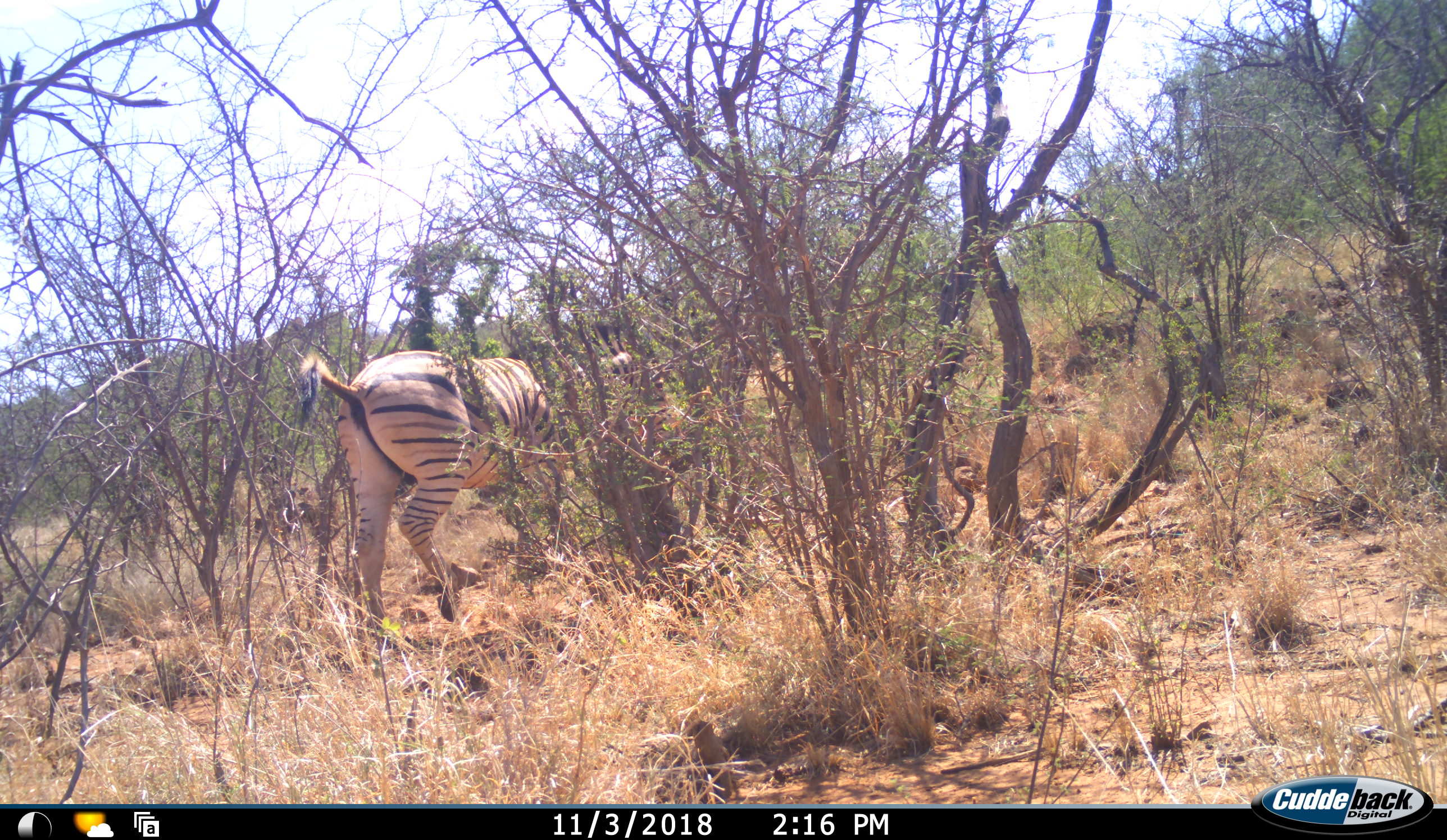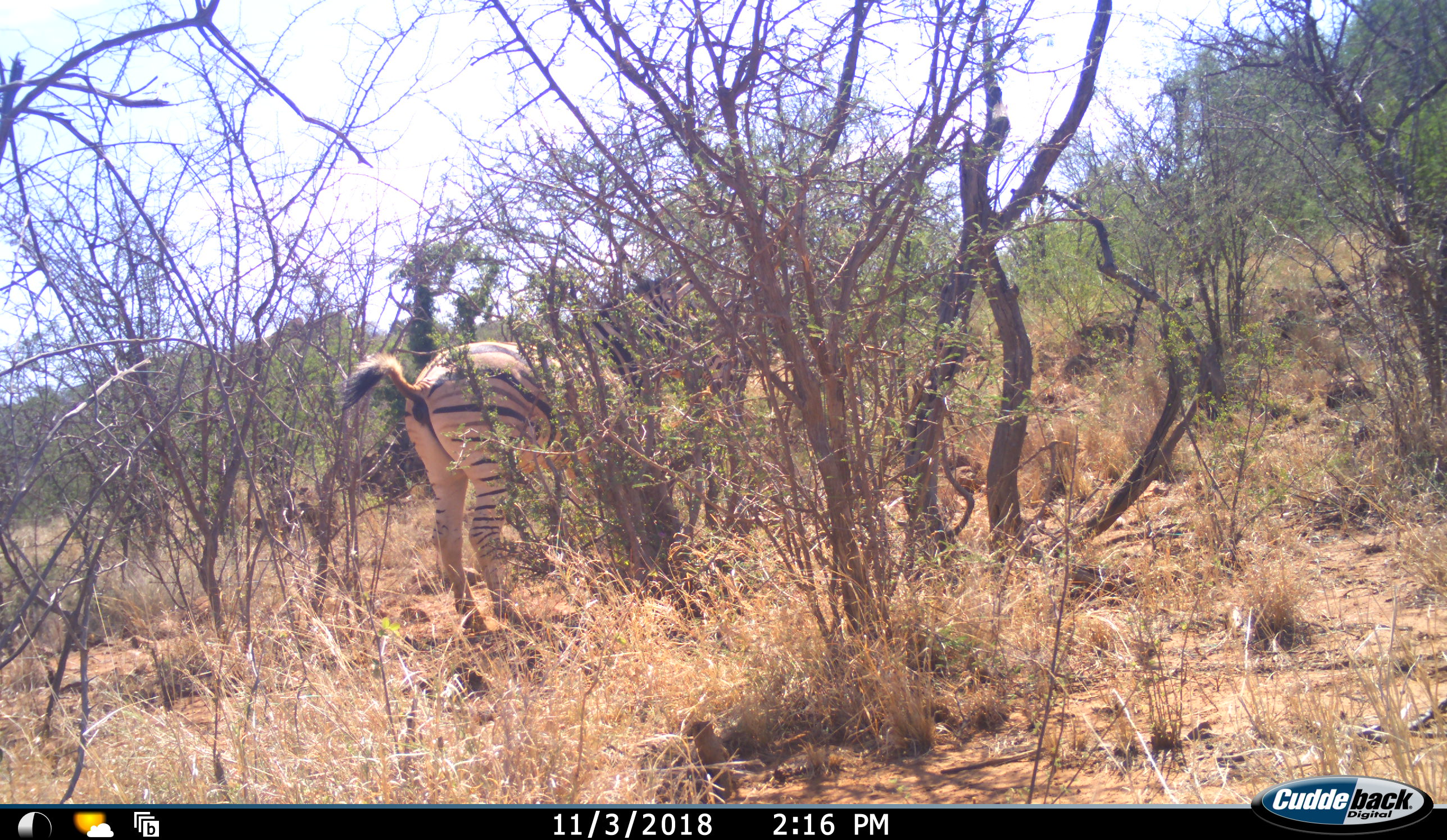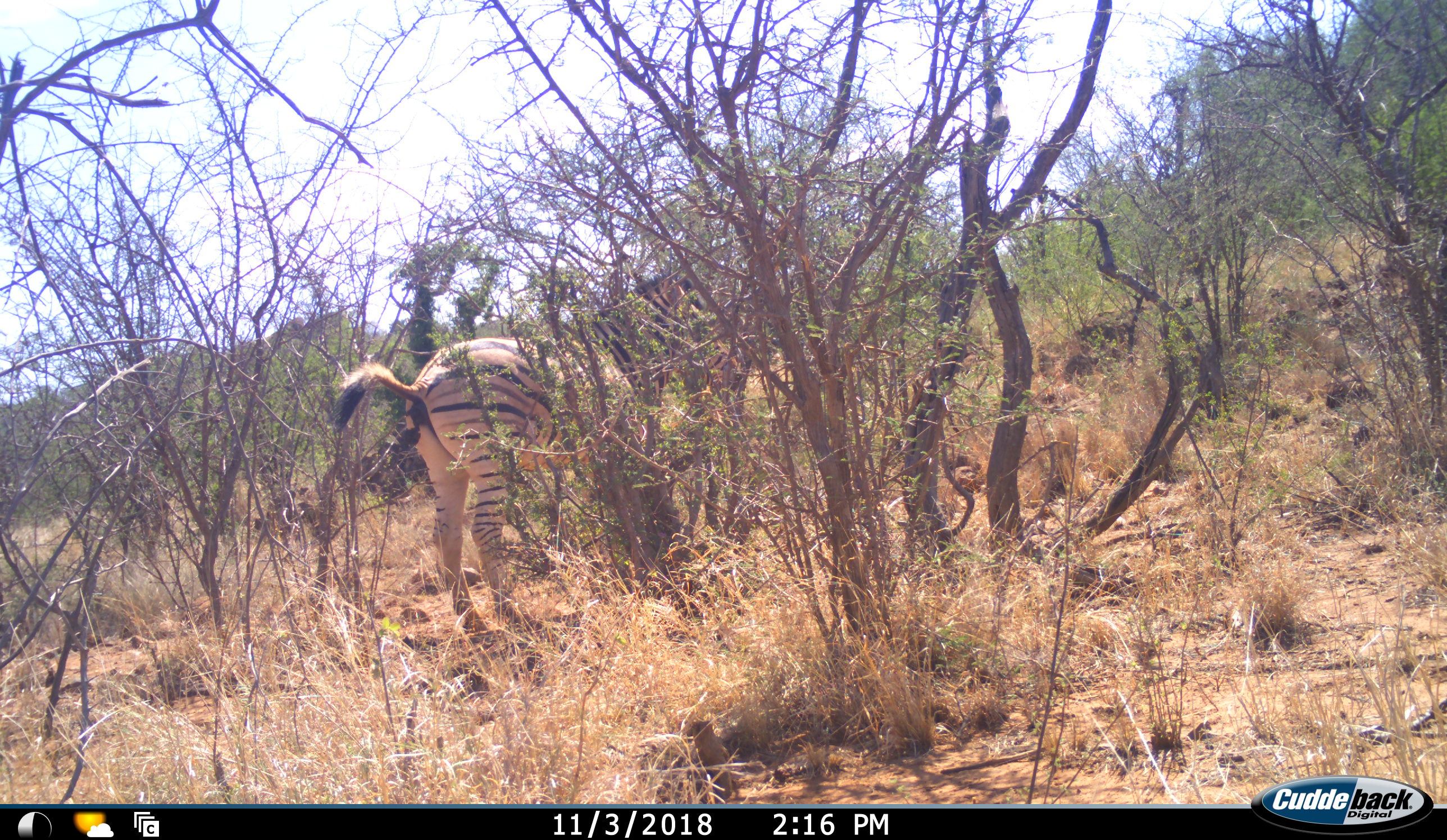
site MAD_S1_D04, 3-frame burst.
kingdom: Animalia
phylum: Chordata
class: Mammalia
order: Perissodactyla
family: Equidae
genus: Equus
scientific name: Equus quagga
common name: plains zebra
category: zebraplains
Zebraplains (plains zebra) (Equus quagga), count 1. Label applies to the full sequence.